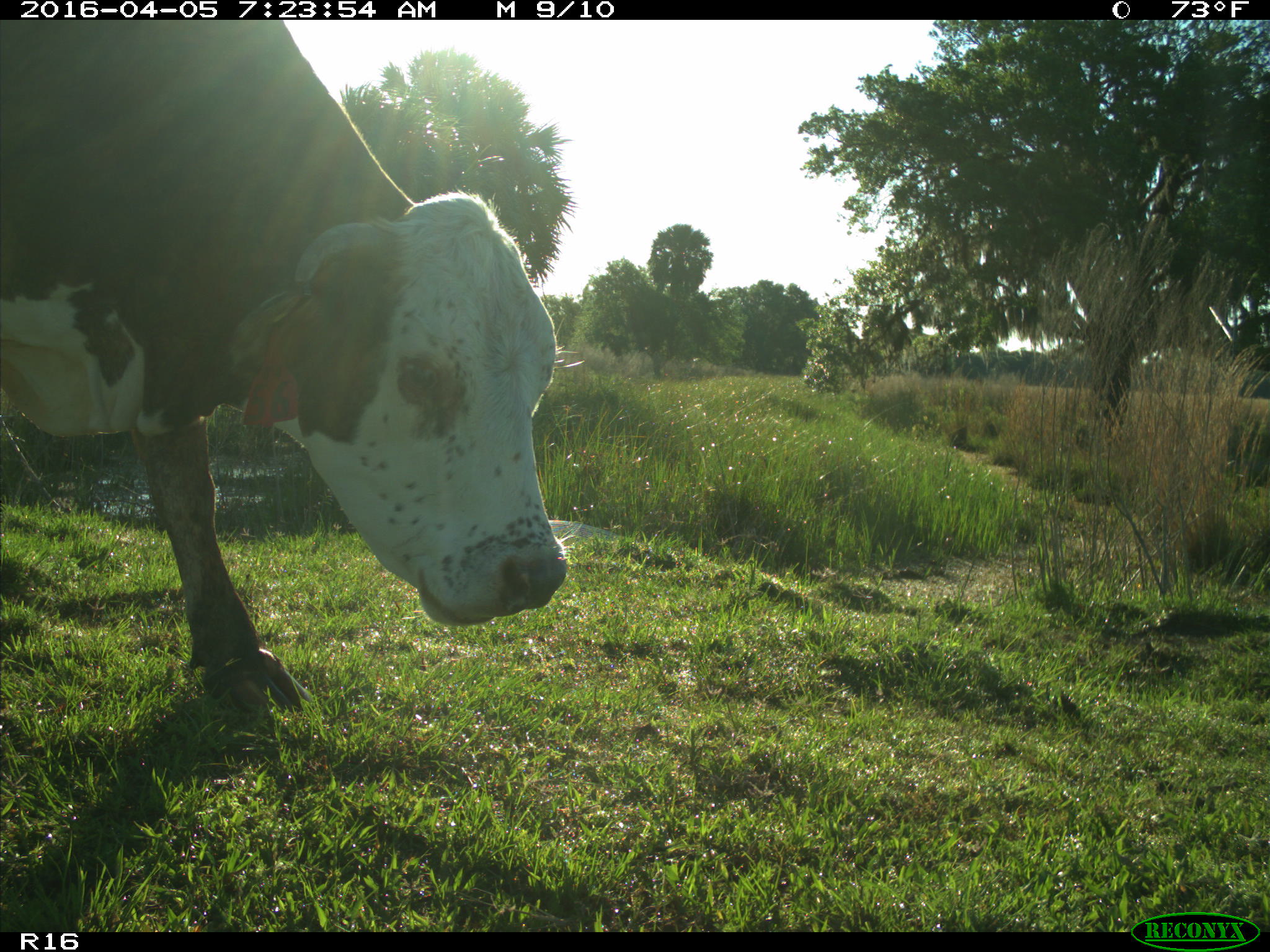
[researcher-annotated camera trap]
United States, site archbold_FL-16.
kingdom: Animalia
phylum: Chordata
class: Mammalia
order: Artiodactyla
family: Bovidae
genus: Bos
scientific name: Bos taurus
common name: domestic cow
Bos taurus (domestic cow).